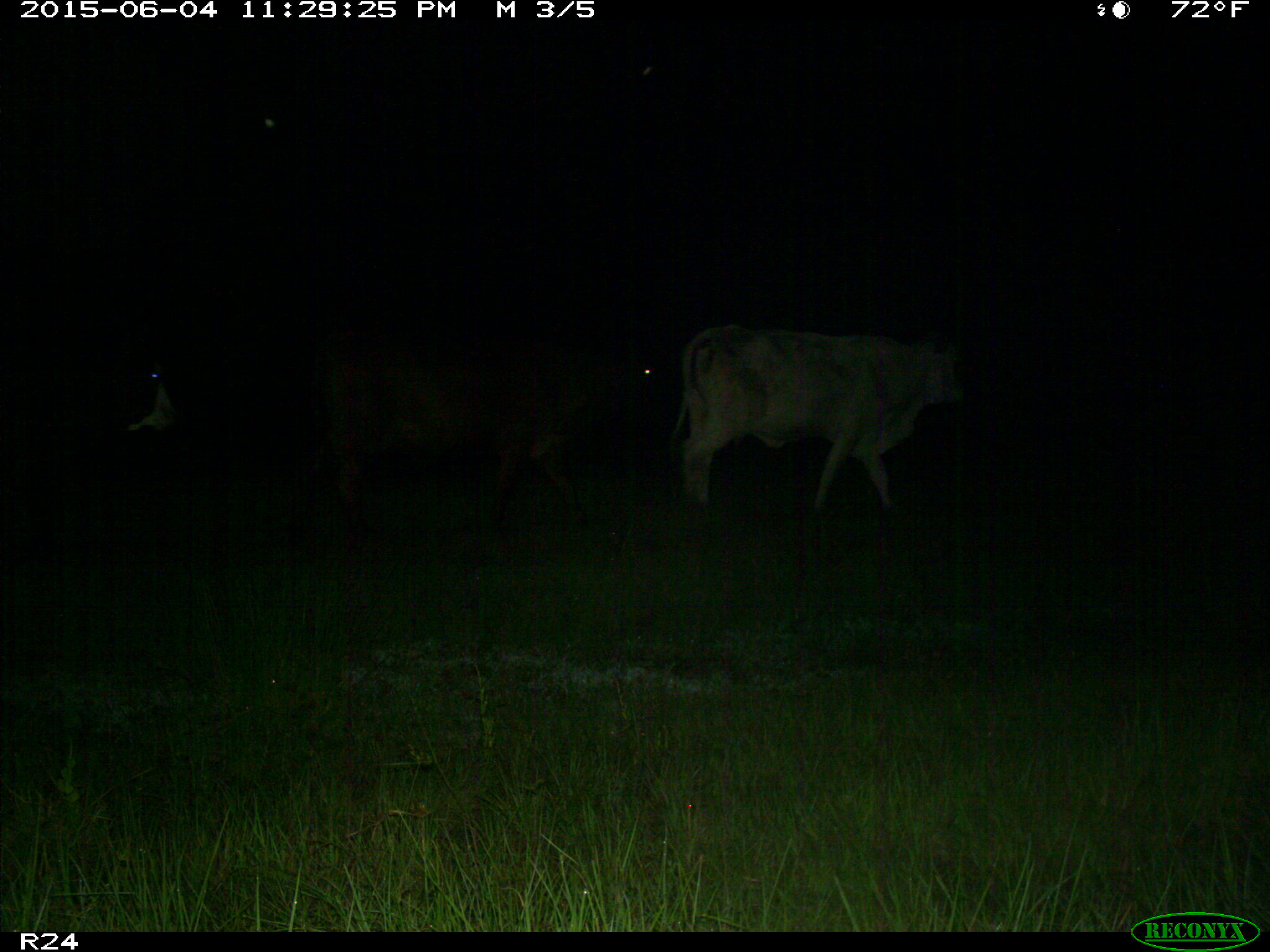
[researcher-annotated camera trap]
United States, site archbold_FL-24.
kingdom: Animalia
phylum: Chordata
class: Mammalia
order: Artiodactyla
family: Bovidae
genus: Bos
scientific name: Bos taurus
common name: domestic cow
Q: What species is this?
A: Bos taurus (domestic cow).